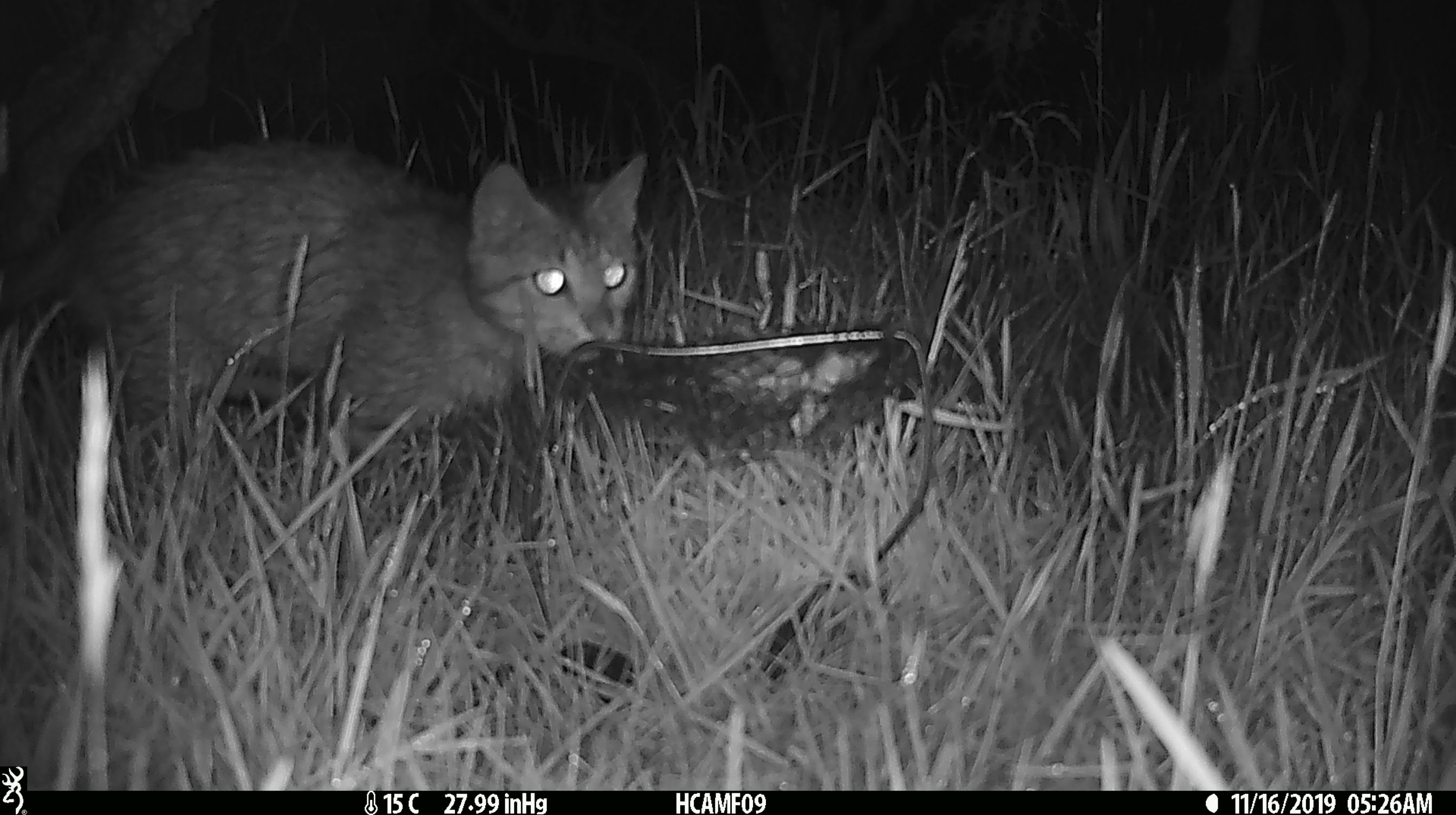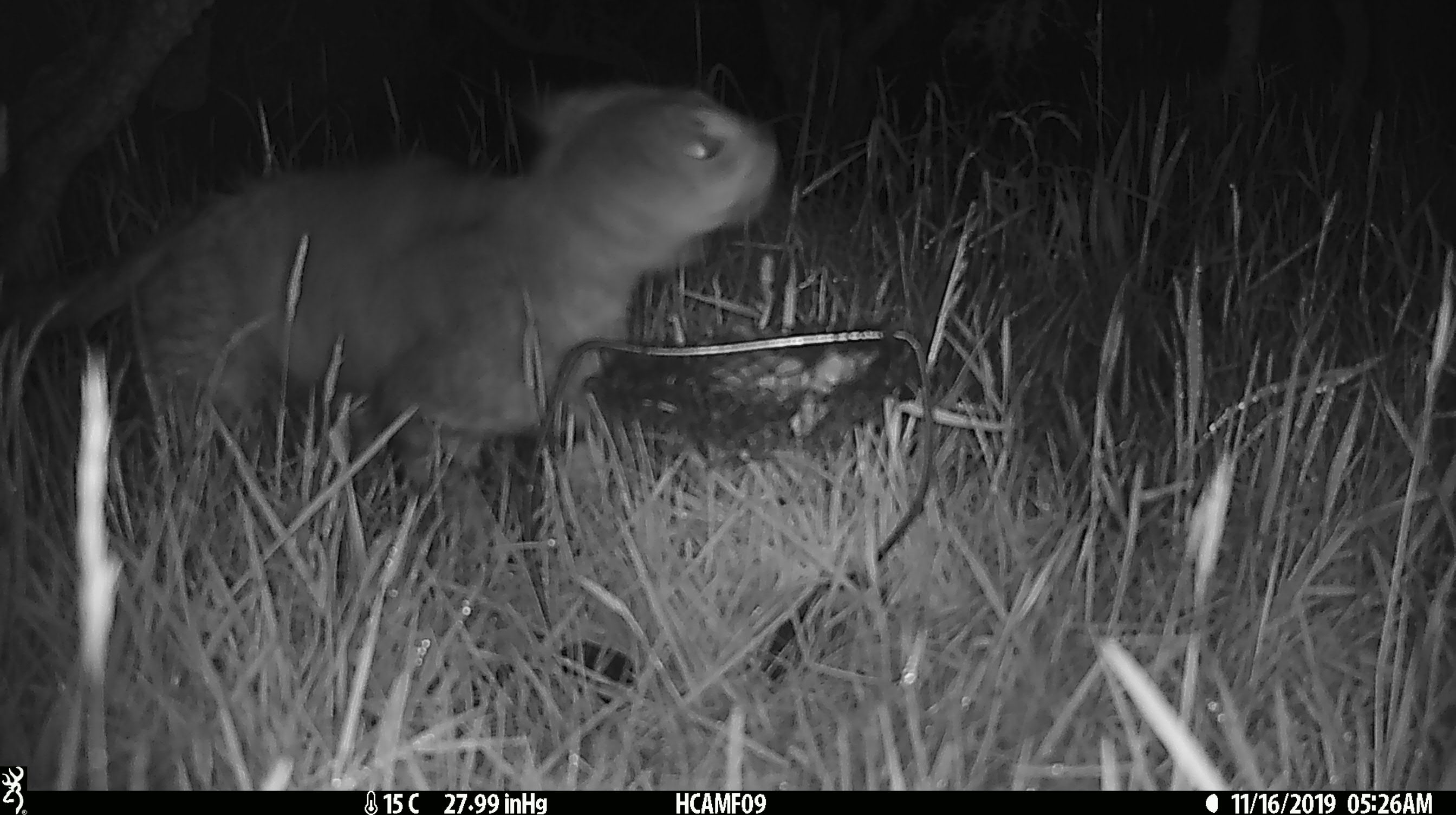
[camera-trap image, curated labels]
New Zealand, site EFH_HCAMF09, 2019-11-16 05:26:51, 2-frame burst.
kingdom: Animalia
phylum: Chordata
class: Mammalia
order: Carnivora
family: Felidae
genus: Felis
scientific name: Felis catus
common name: domestic cat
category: cat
Cat (domestic cat) (Felis catus).